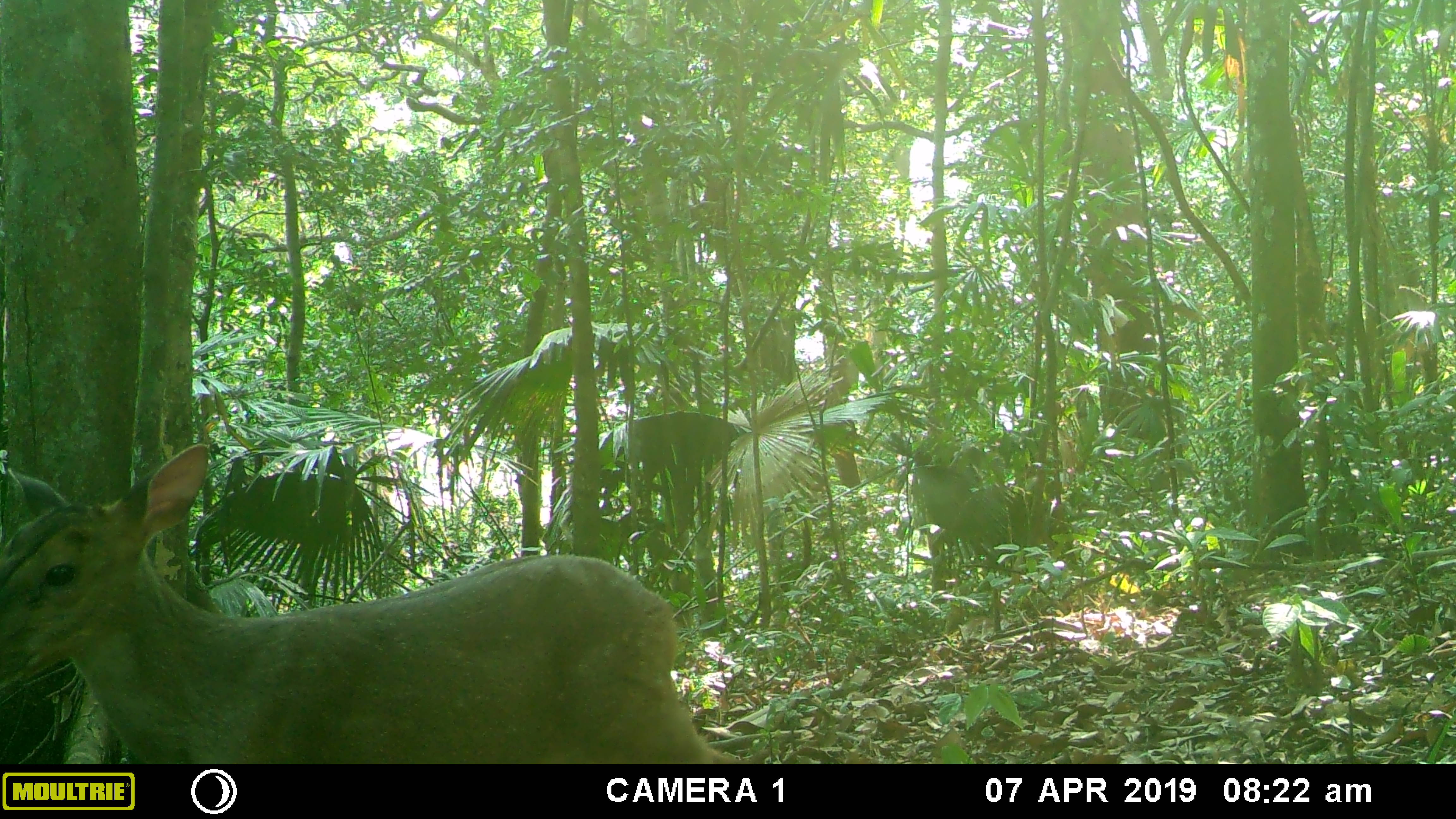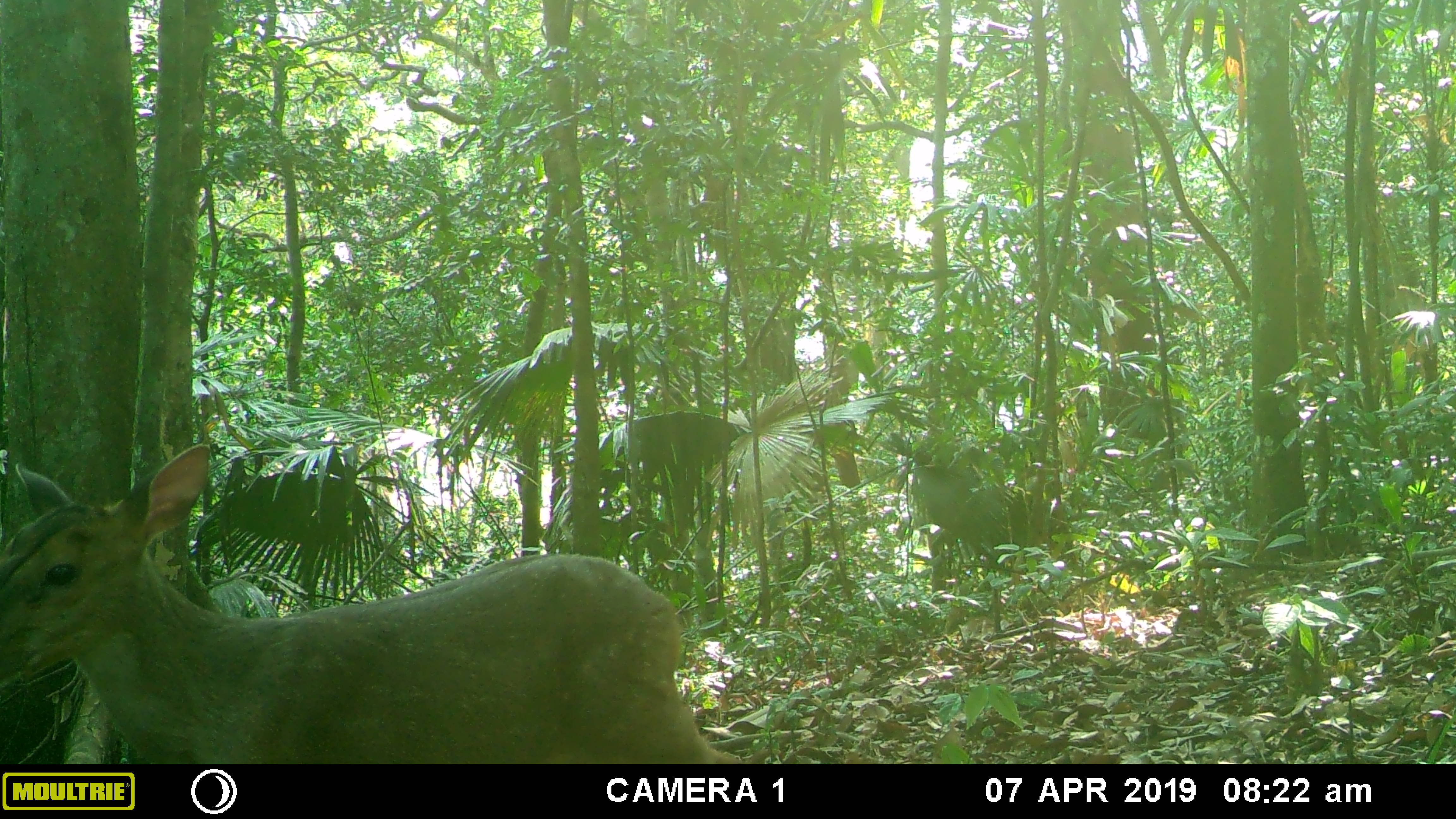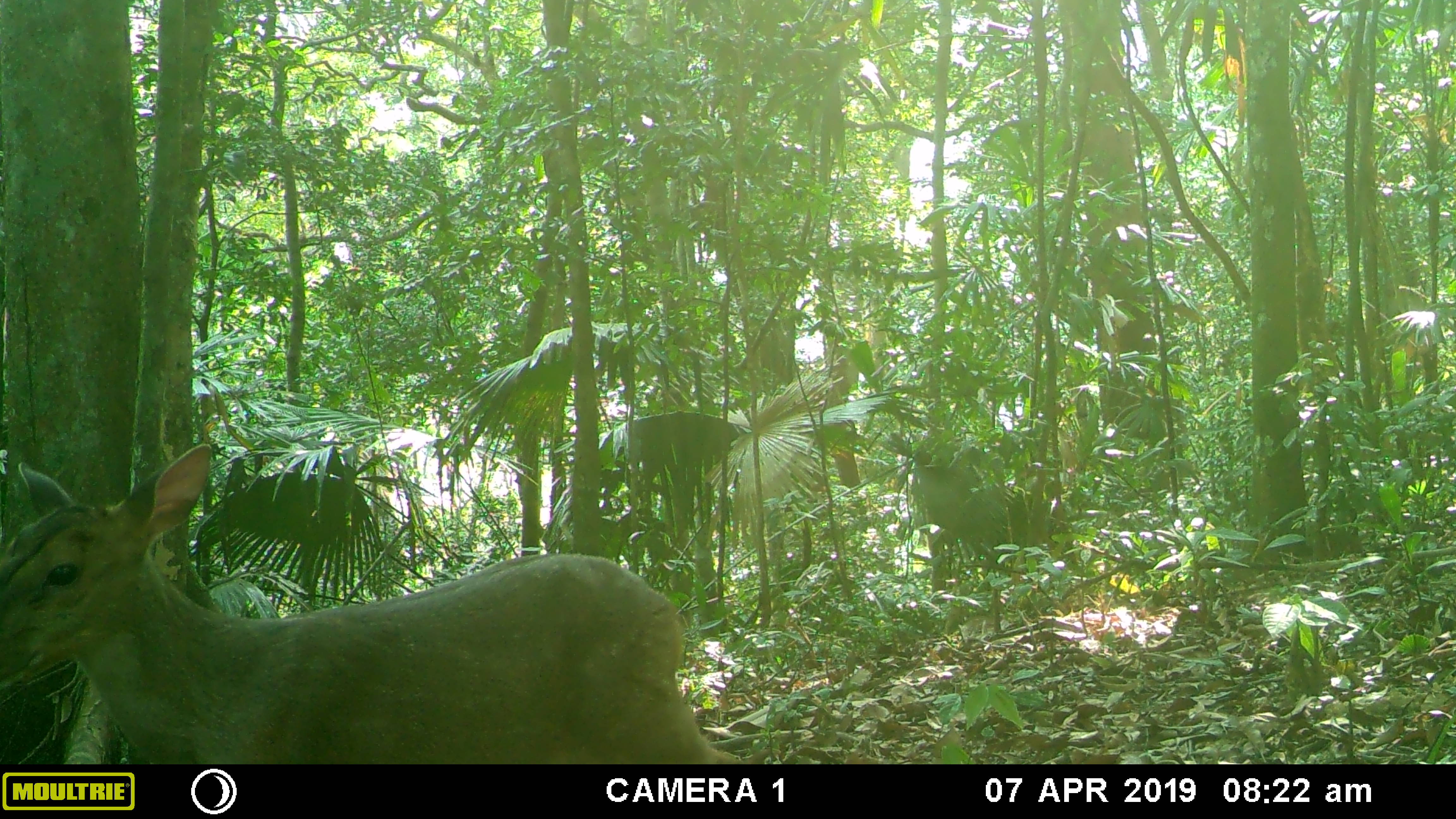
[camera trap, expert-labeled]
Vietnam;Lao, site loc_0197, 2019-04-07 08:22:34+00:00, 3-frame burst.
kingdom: Animalia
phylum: Chordata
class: Mammalia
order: Artiodactyla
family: Cervidae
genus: Muntiacus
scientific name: Muntiacus vuquangensis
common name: large-antlered muntjac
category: large antlered muntjac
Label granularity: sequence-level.